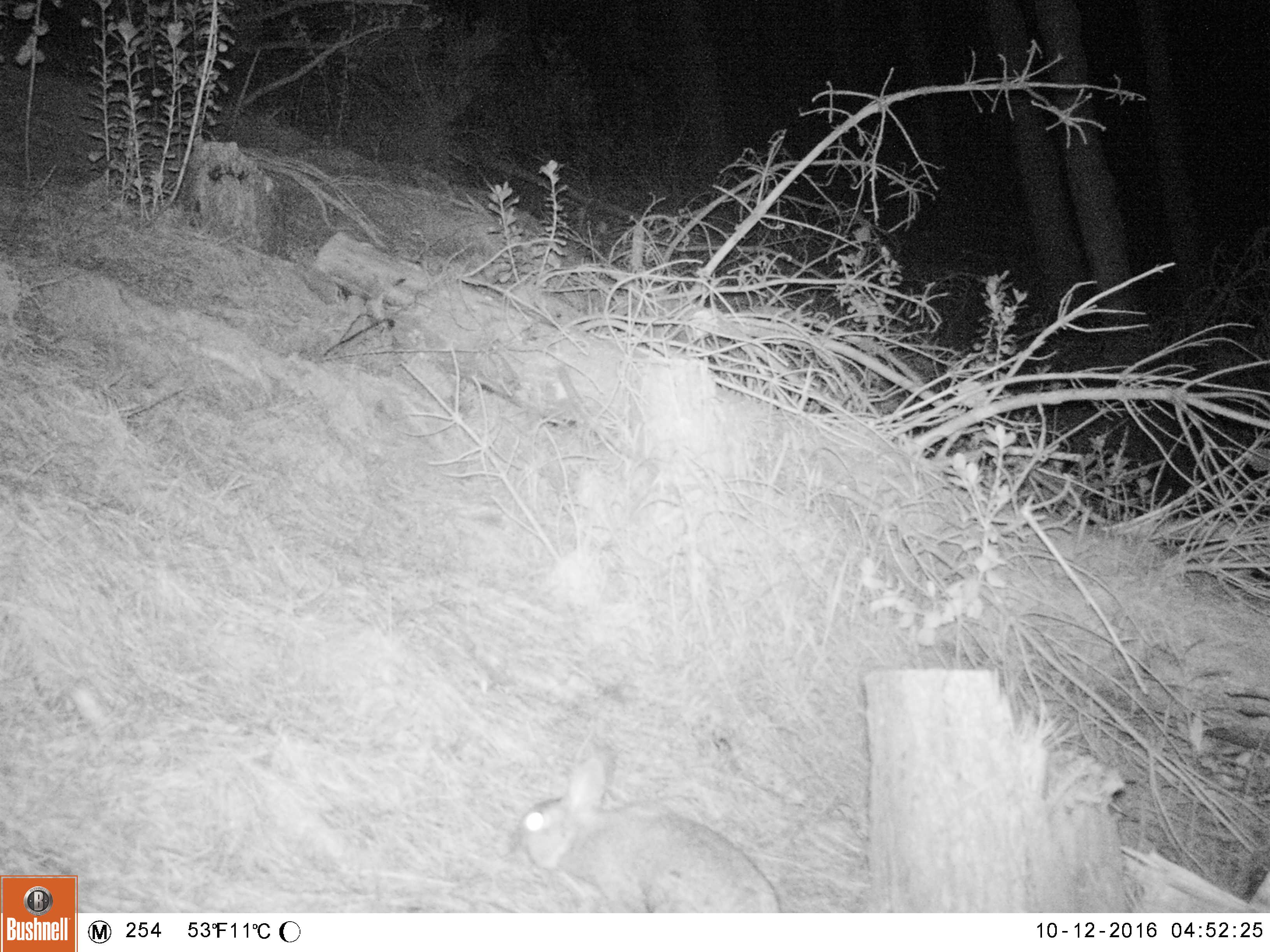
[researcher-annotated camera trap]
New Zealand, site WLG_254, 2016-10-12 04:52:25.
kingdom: Animalia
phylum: Chordata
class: Mammalia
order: Lagomorpha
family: Leporidae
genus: Oryctolagus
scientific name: Oryctolagus cuniculus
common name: european rabbit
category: rabbit